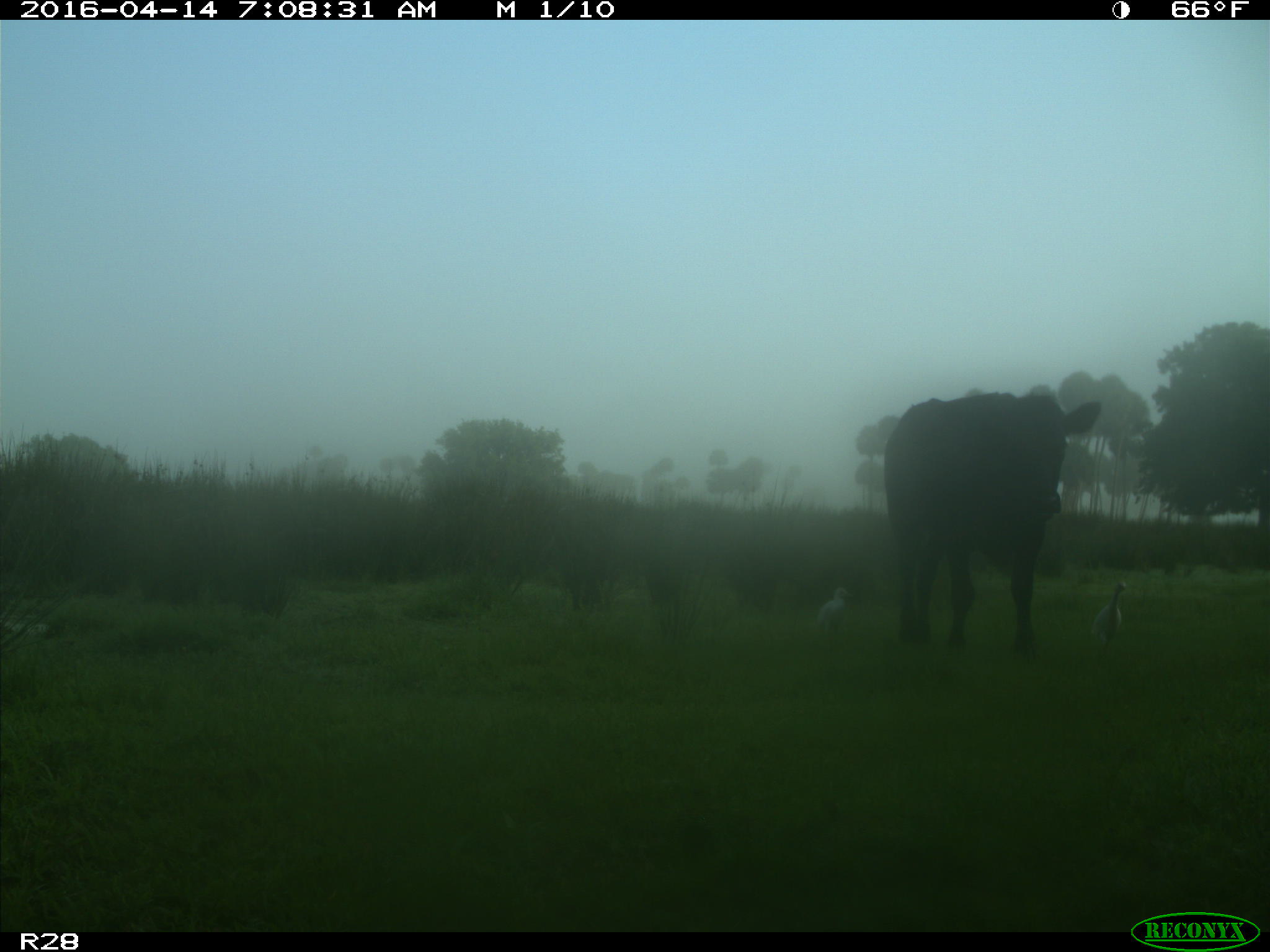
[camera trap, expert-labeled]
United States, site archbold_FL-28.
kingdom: Animalia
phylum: Chordata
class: Mammalia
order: Artiodactyla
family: Bovidae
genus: Bos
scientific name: Bos taurus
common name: domestic cow